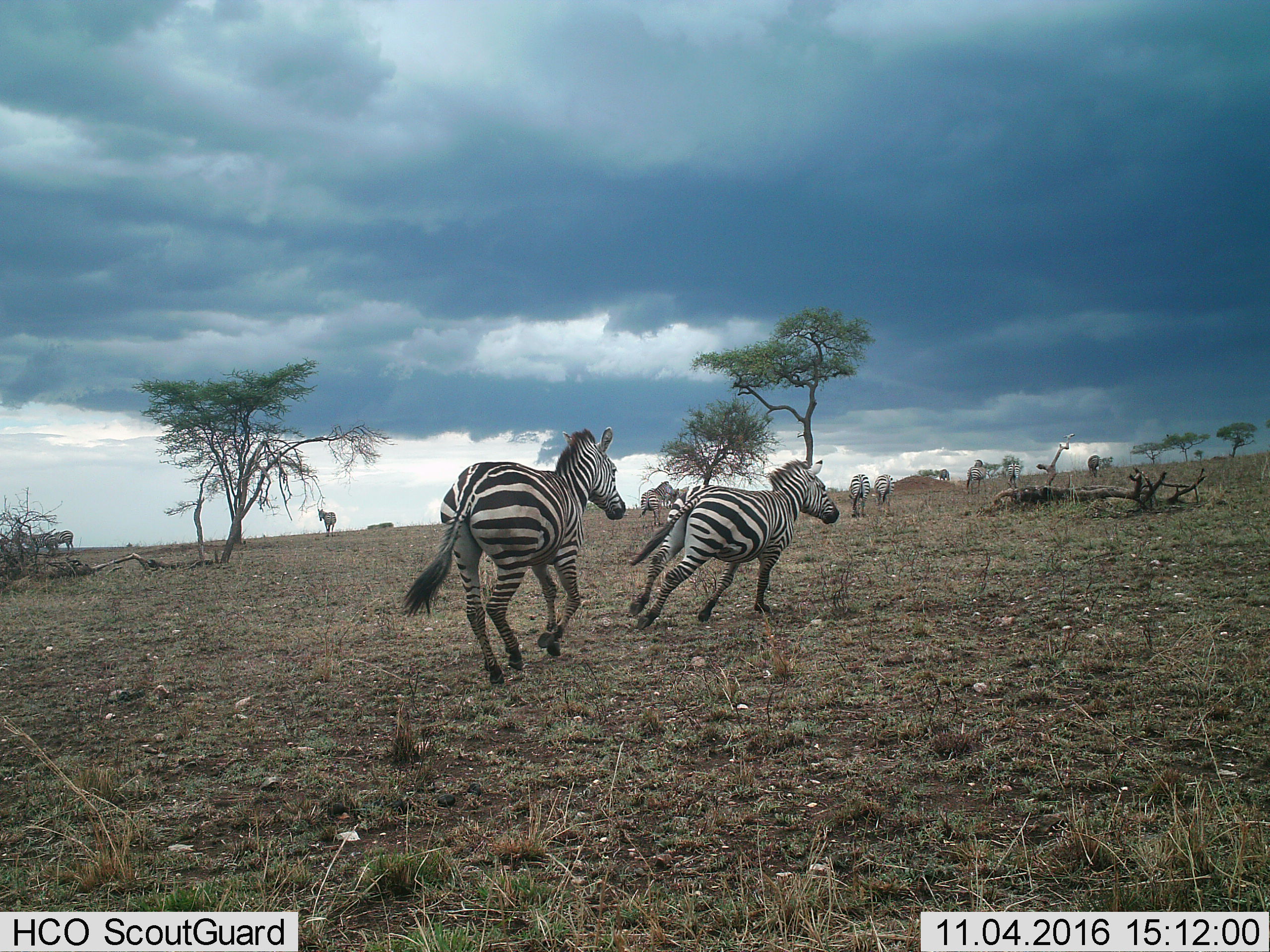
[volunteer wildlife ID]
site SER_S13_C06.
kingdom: Animalia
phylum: Chordata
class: Mammalia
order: Perissodactyla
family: Equidae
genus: Equus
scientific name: Equus quagga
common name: plains zebra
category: zebraplains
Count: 11-50.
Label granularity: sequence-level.